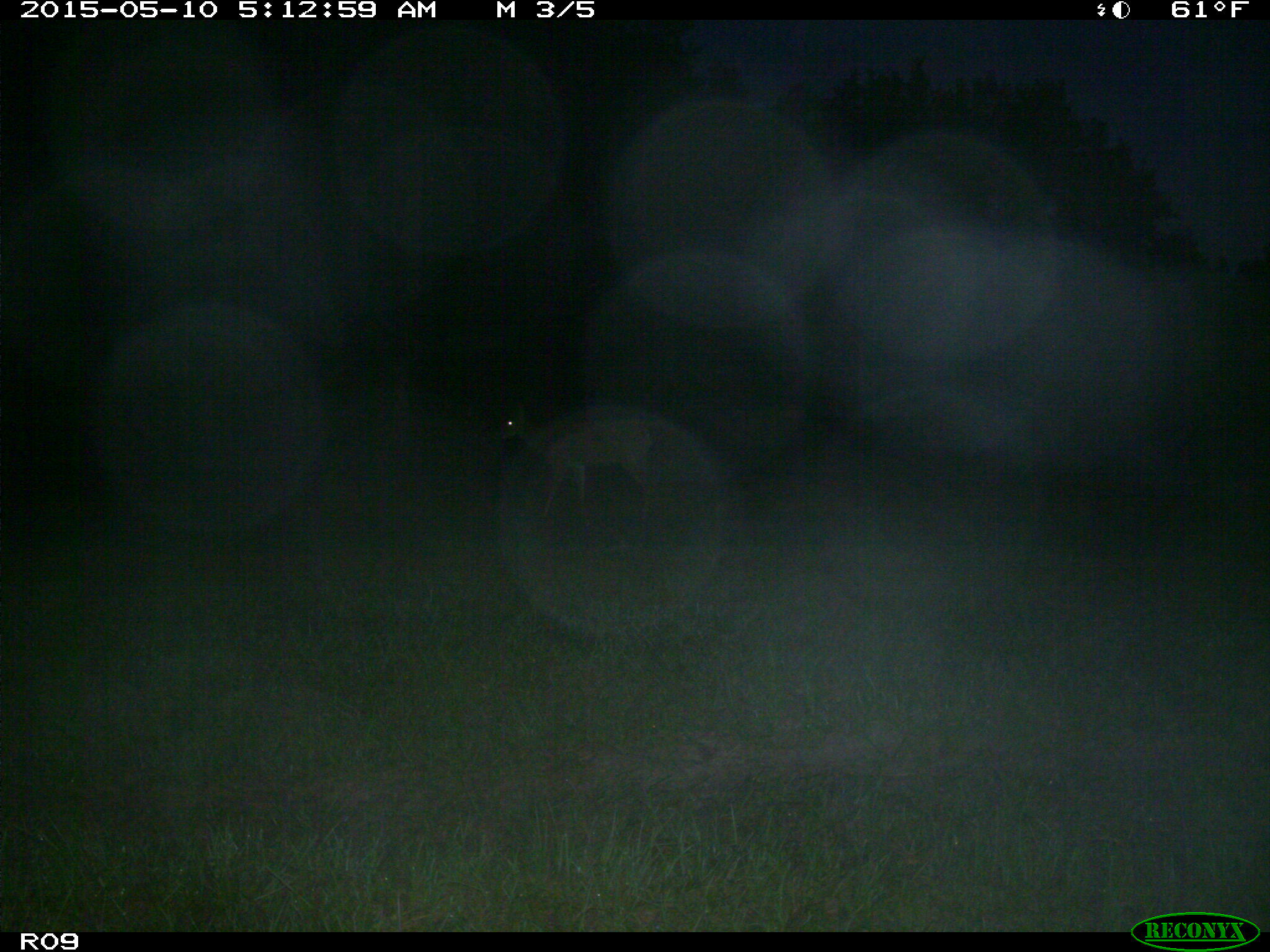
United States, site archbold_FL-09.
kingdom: Animalia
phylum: Chordata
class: Mammalia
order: Artiodactyla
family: Cervidae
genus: Odocoileus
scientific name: Odocoileus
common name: deer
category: unidentified deer